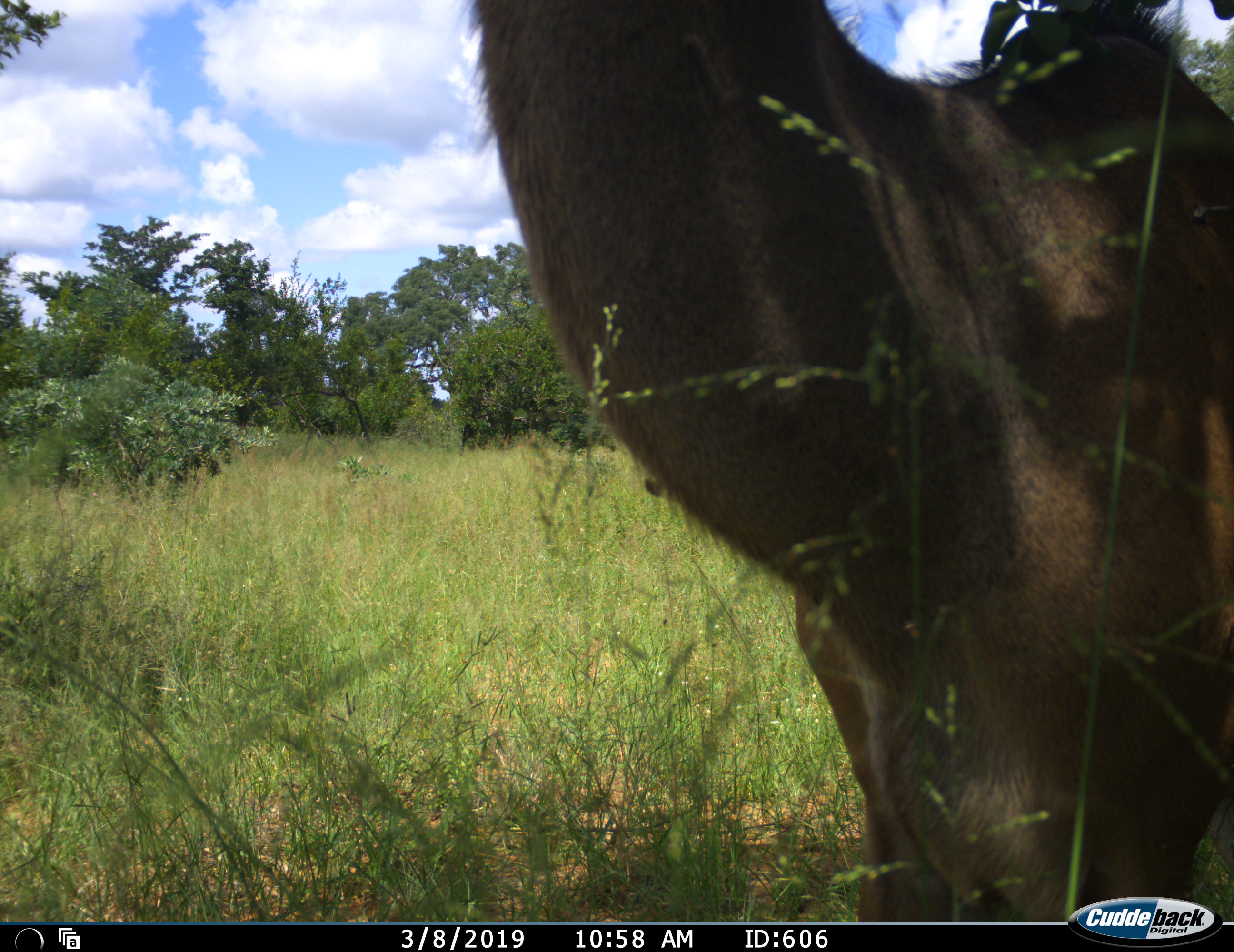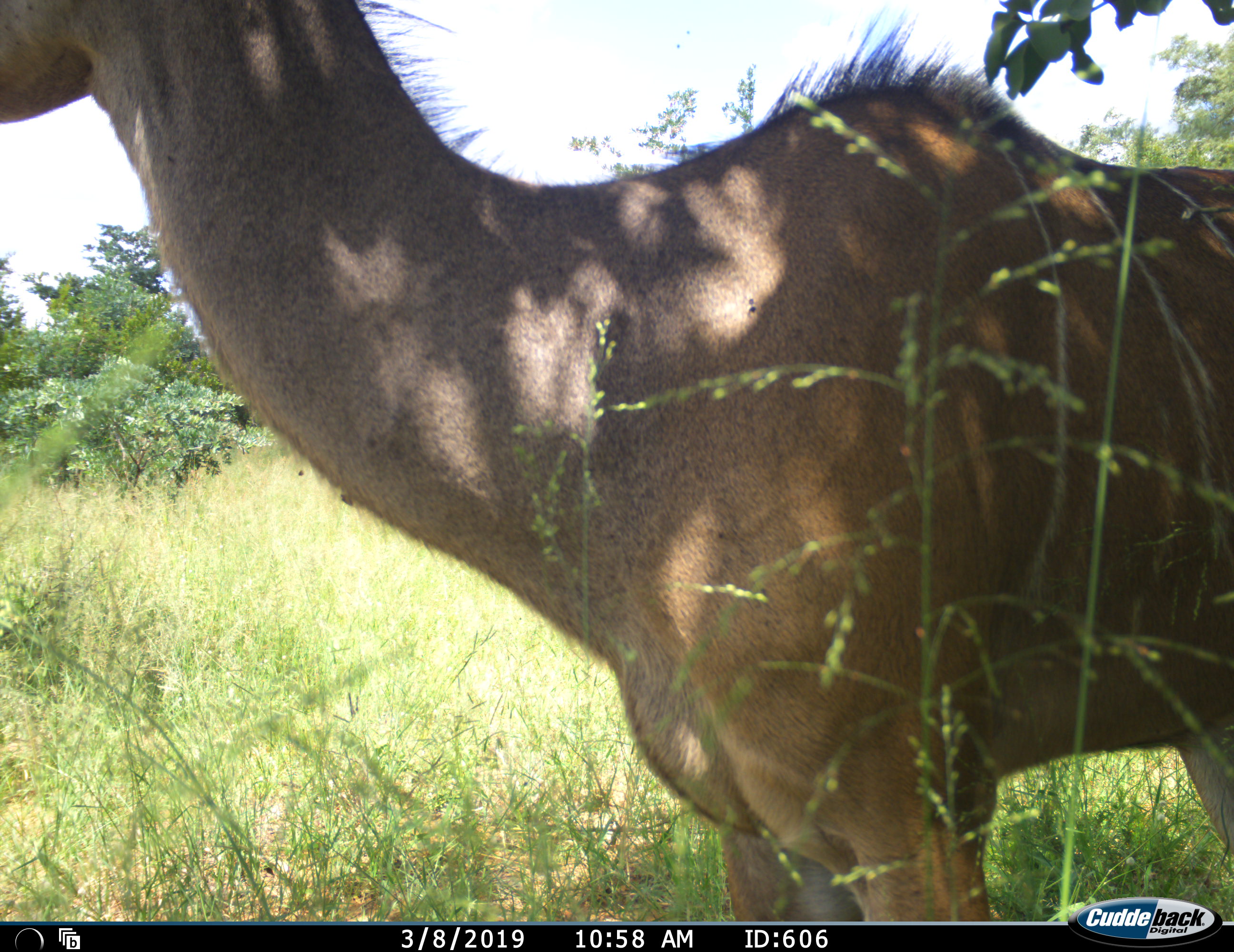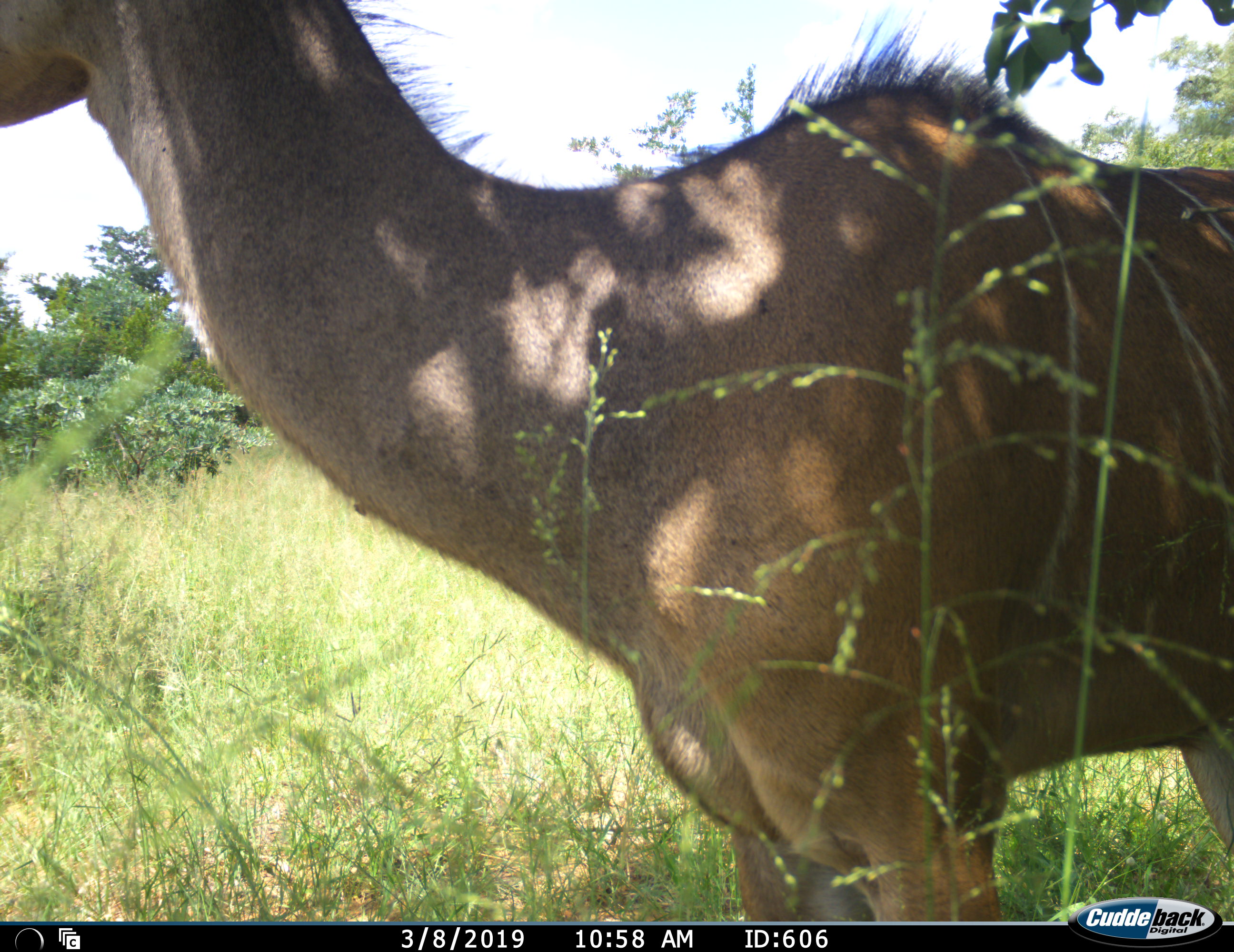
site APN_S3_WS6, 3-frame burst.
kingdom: Animalia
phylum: Chordata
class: Mammalia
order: Artiodactyla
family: Bovidae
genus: Tragelaphus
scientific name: Tragelaphus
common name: kudu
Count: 1.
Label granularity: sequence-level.